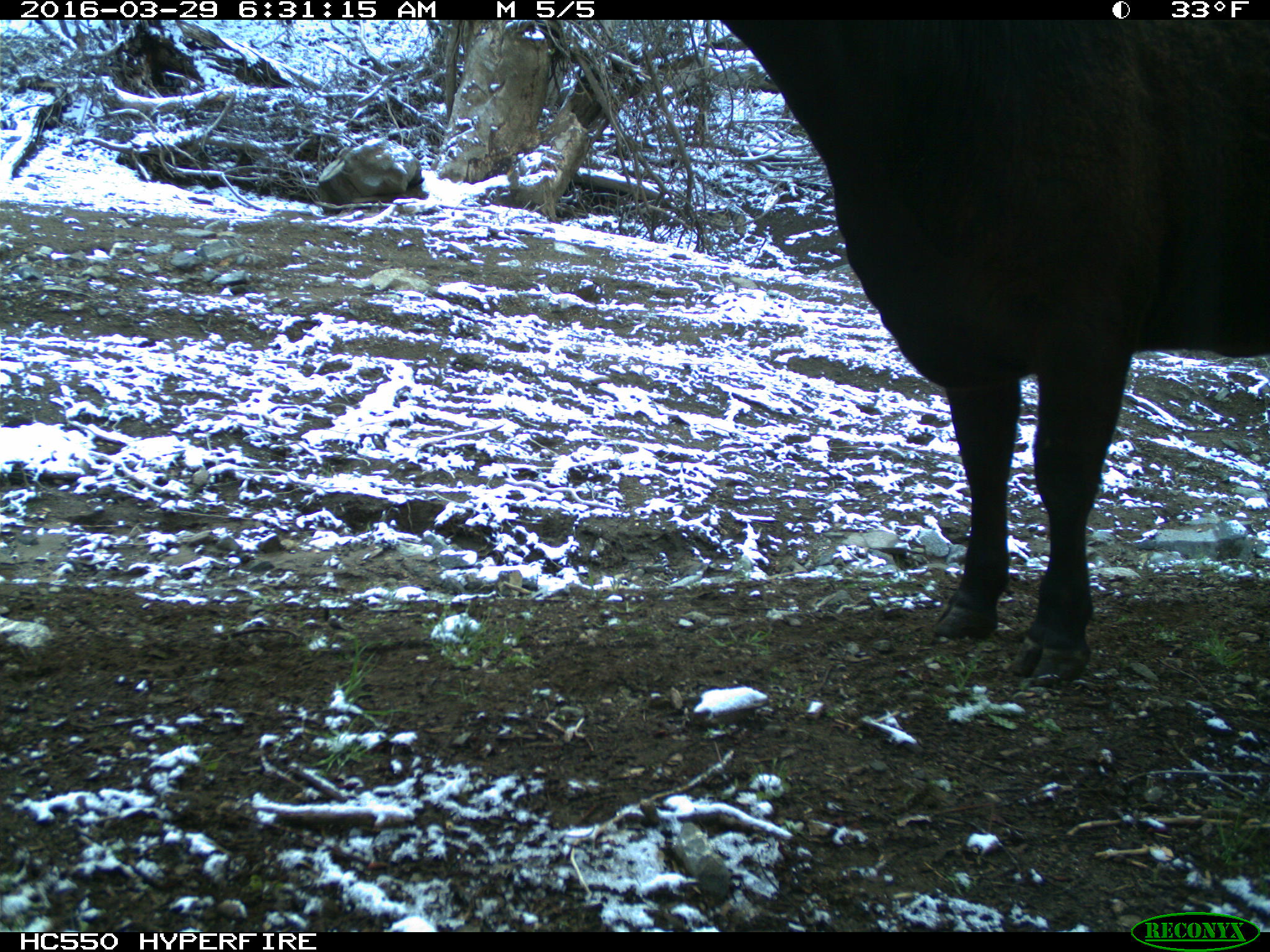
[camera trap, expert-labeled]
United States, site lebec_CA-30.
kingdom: Animalia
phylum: Chordata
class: Mammalia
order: Artiodactyla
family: Bovidae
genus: Bos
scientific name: Bos taurus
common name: domestic cow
Bos taurus (domestic cow).